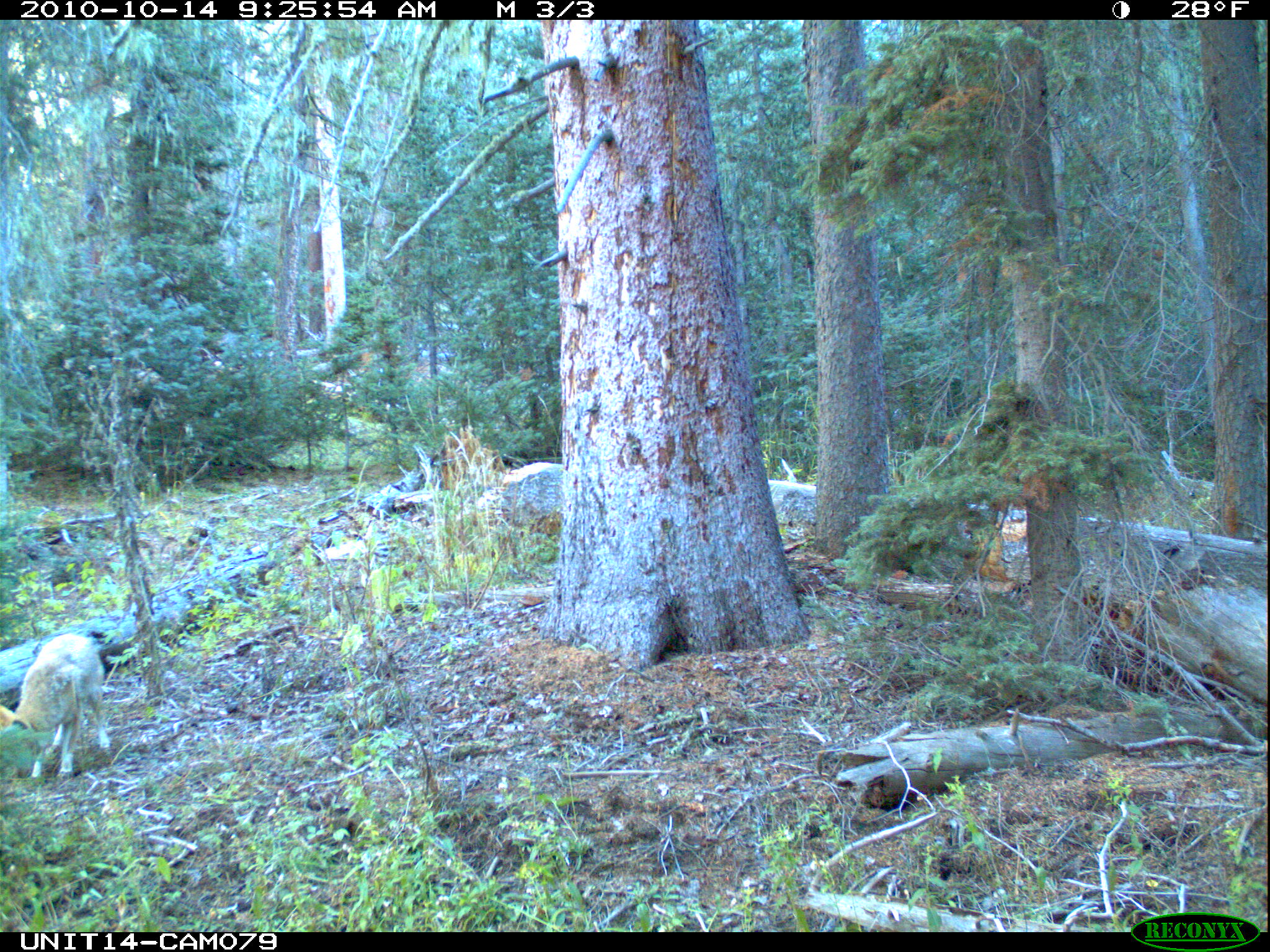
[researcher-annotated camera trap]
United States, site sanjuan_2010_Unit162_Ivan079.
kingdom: Animalia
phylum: Chordata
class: Mammalia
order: Carnivora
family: Canidae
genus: Canis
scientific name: Canis latrans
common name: coyote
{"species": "Canis latrans (coyote)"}